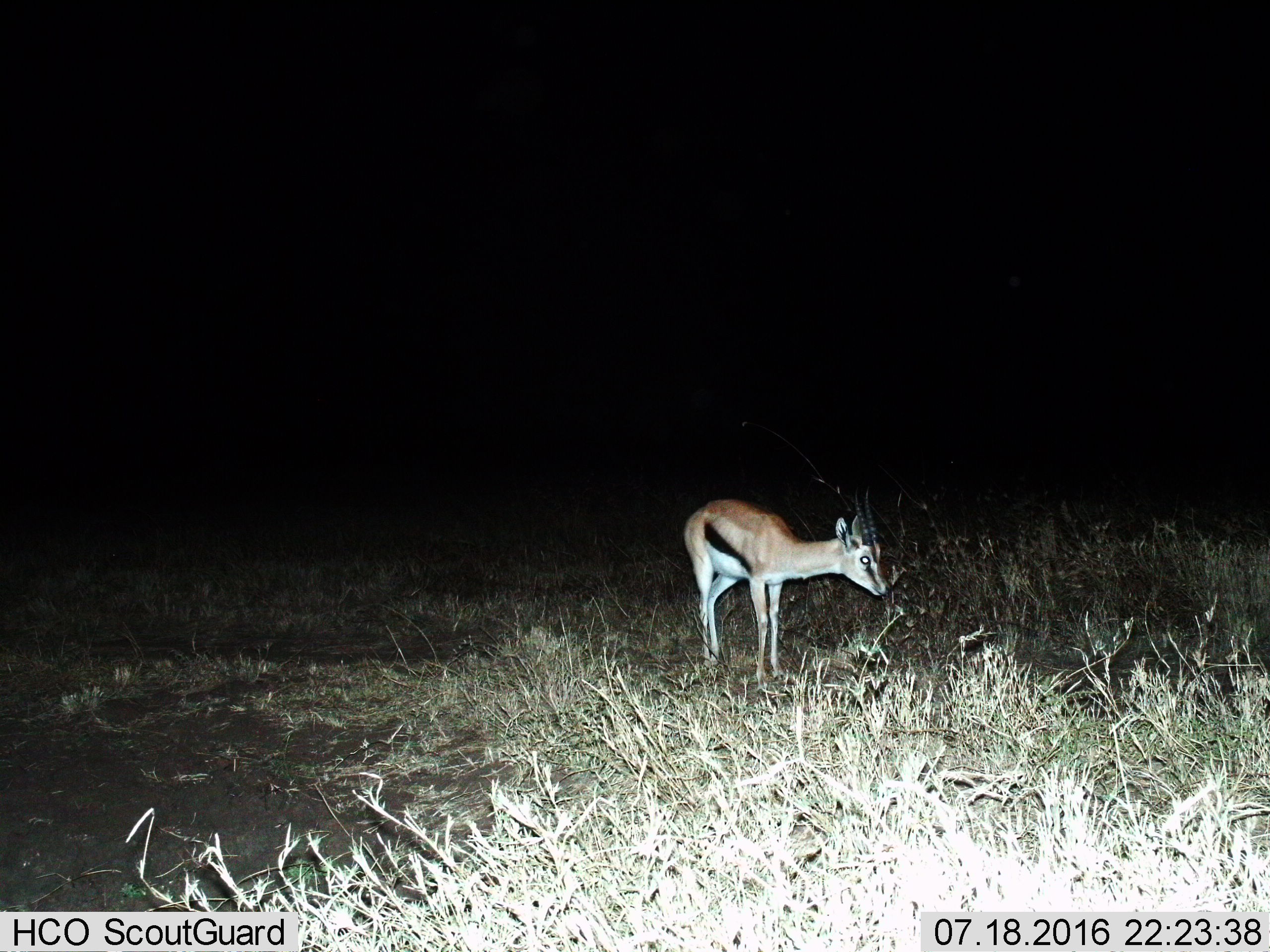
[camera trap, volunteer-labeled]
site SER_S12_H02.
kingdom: Animalia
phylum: Chordata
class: Mammalia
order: Artiodactyla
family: Bovidae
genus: Eudorcas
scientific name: Eudorcas thomsonii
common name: thomson's gazelle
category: gazellethomsons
Gazellethomsons (thomson's gazelle) (Eudorcas thomsonii), count 1. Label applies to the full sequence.